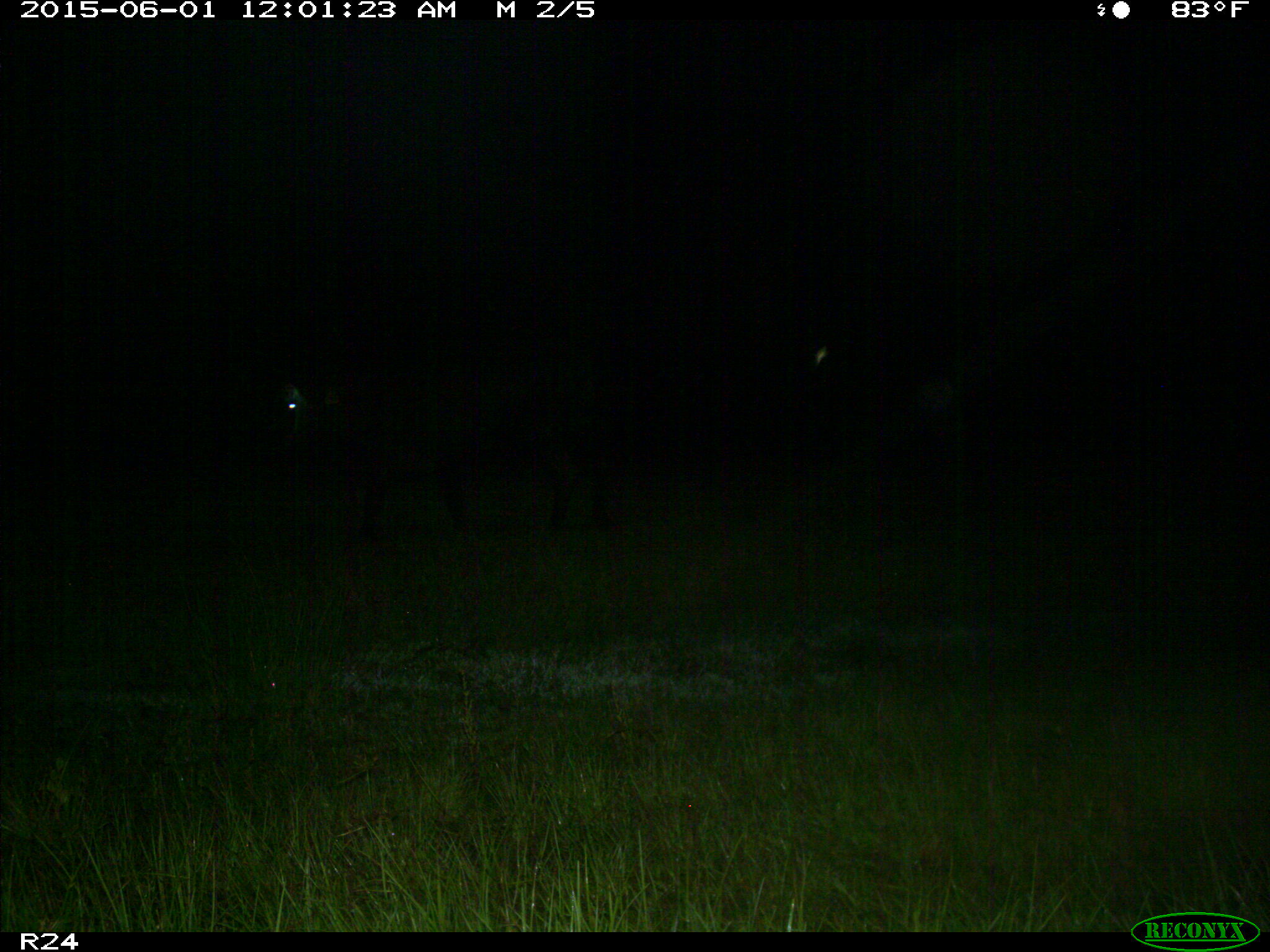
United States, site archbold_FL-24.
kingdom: Animalia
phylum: Chordata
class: Mammalia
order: Artiodactyla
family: Bovidae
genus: Bos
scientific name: Bos taurus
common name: domestic cow